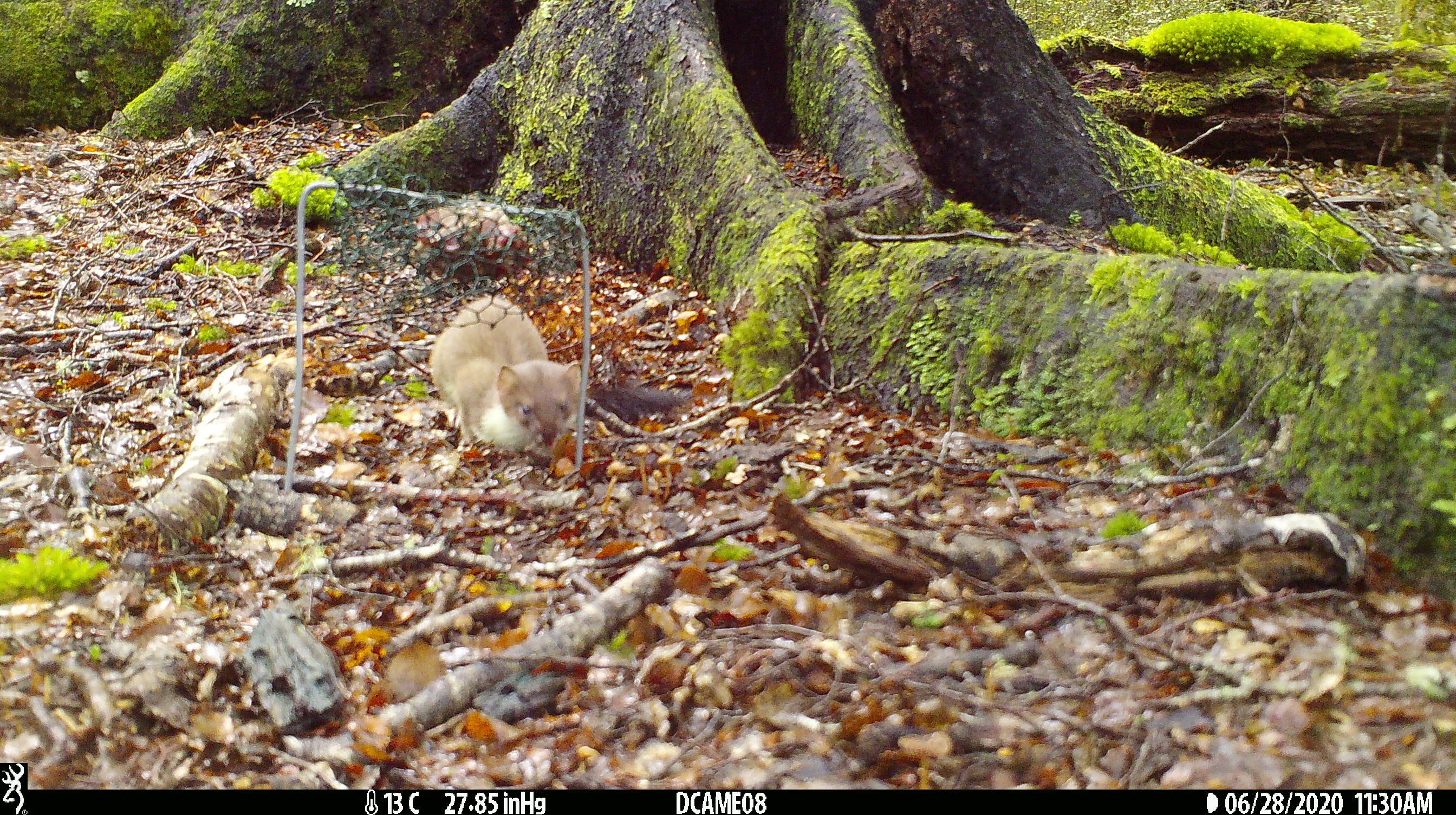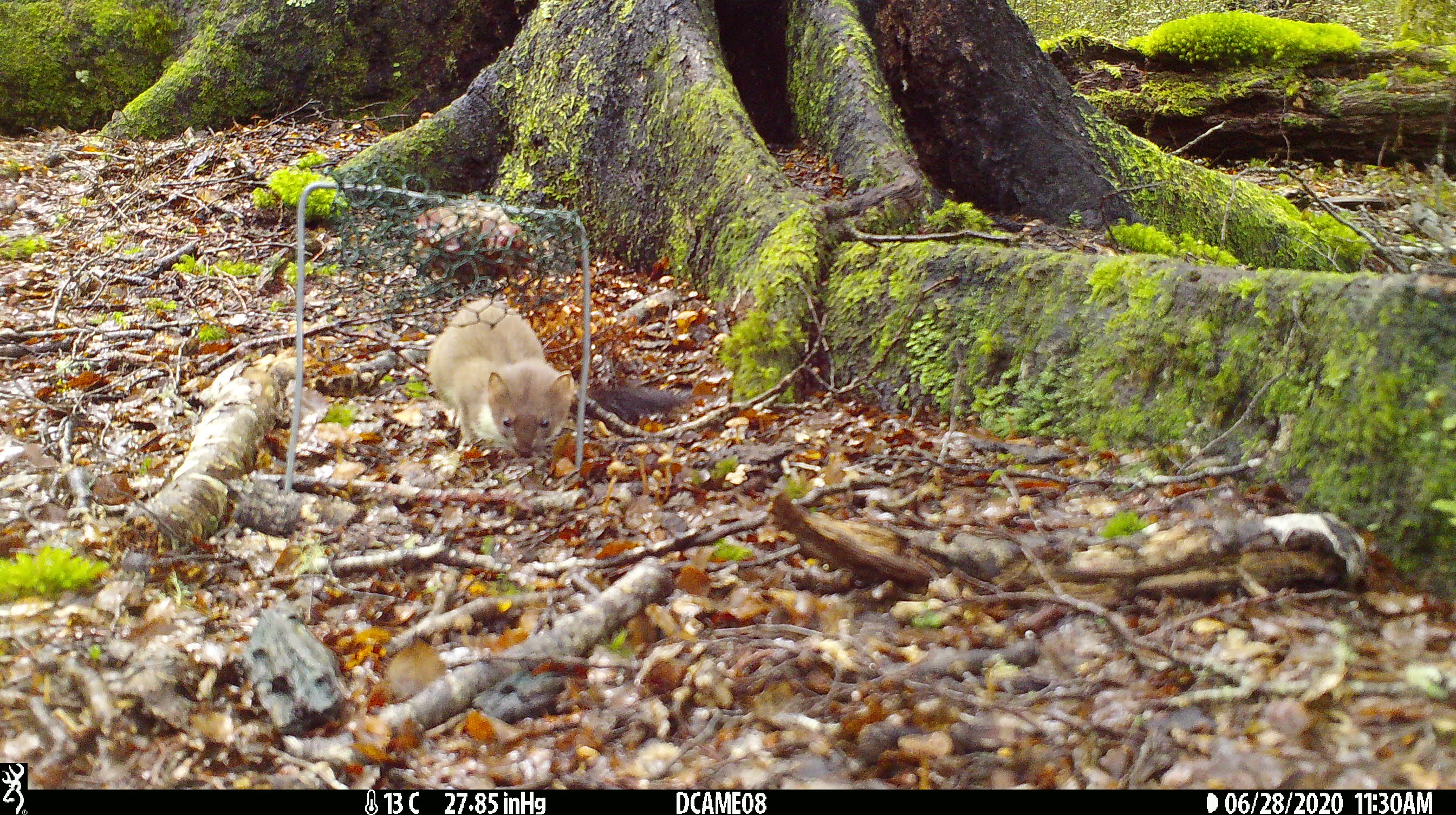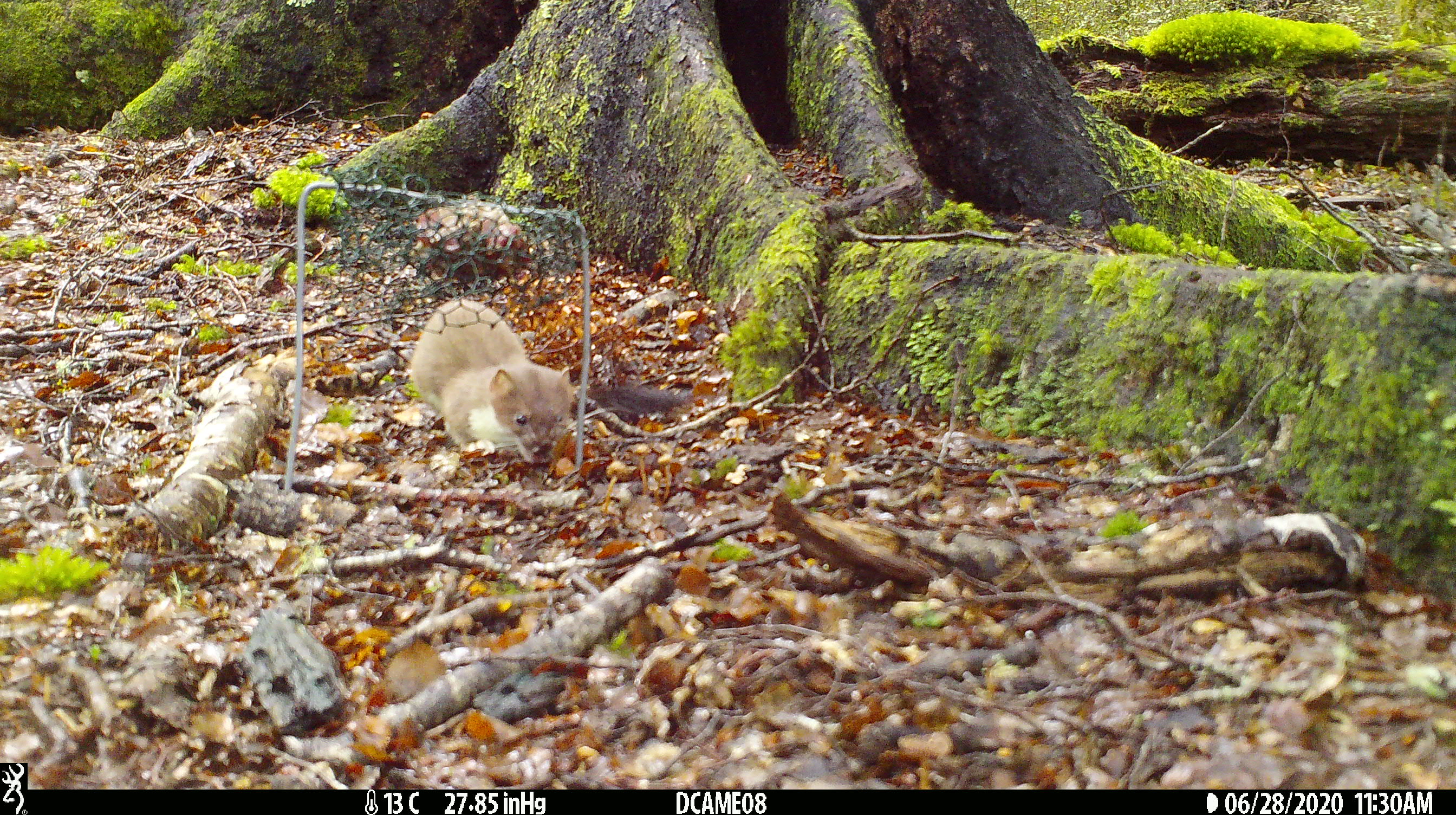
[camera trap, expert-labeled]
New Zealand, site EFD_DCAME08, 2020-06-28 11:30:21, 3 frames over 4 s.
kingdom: Animalia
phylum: Chordata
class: Mammalia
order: Carnivora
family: Mustelidae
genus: Mustela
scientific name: Mustela erminea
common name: stoat